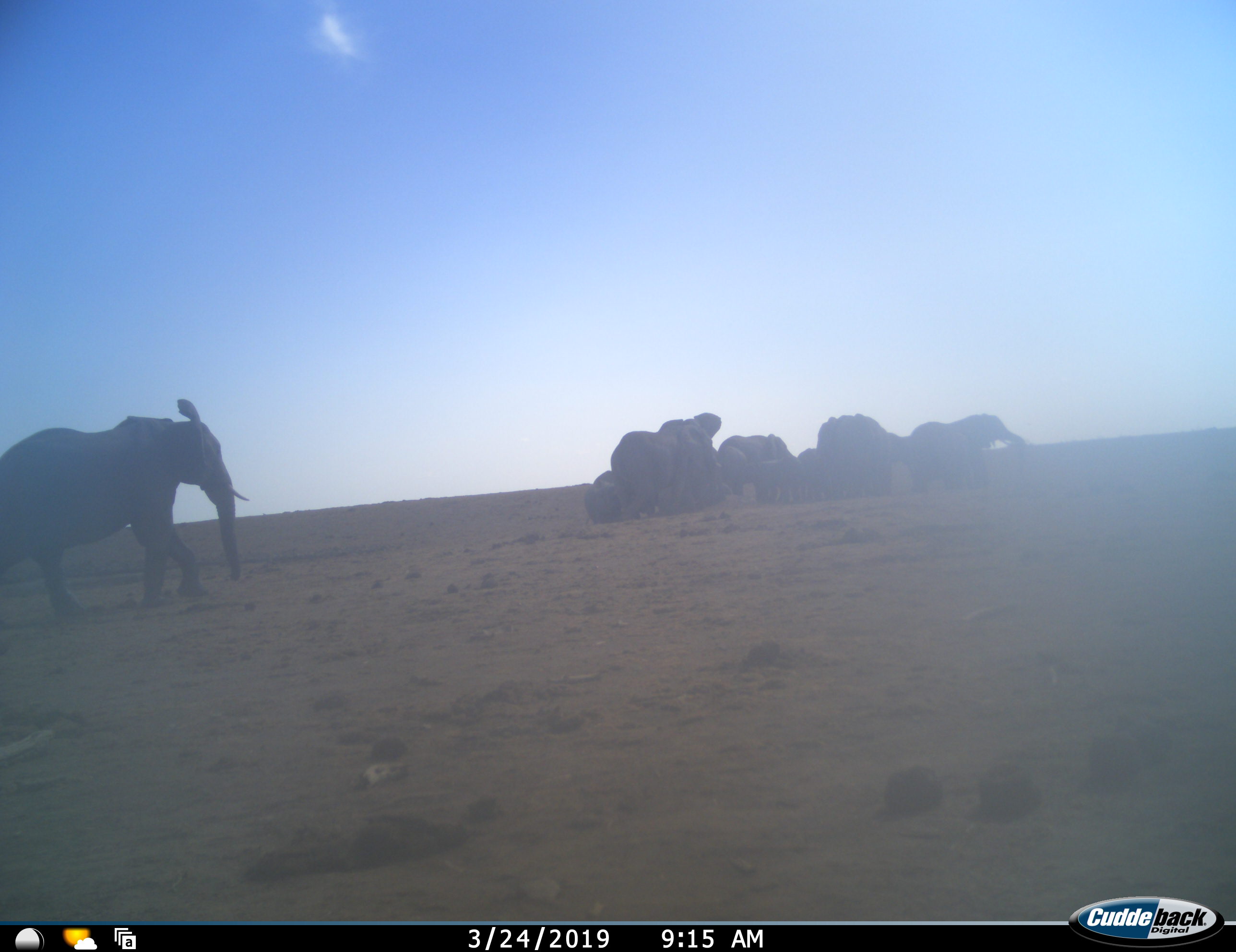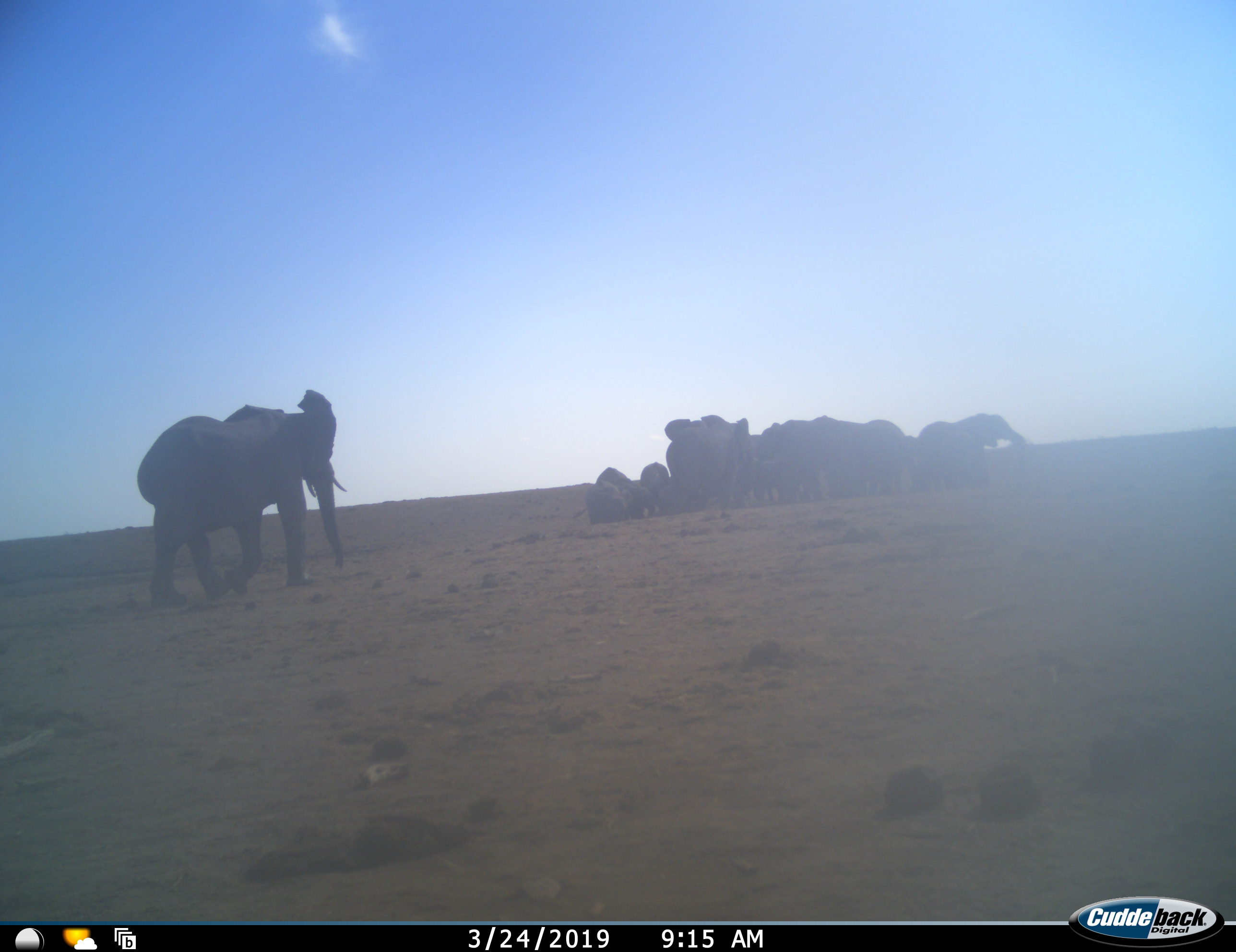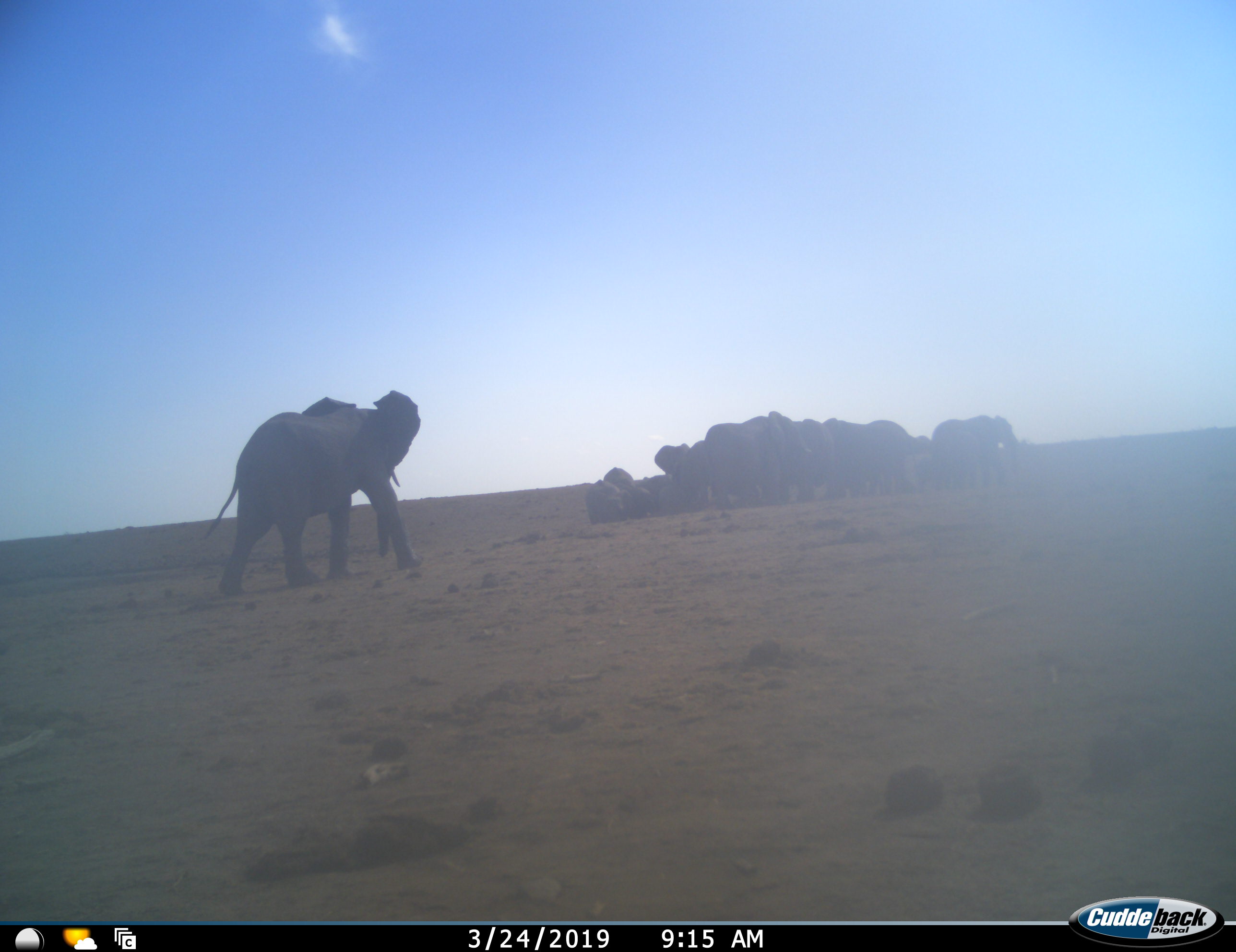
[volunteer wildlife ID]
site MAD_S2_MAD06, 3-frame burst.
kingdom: Animalia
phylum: Chordata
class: Mammalia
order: Proboscidea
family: Elephantidae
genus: Loxodonta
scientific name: Loxodonta africana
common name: african bush elephant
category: elephant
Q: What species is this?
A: Elephant (african bush elephant) (Loxodonta africana).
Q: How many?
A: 11-50.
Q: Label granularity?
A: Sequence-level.